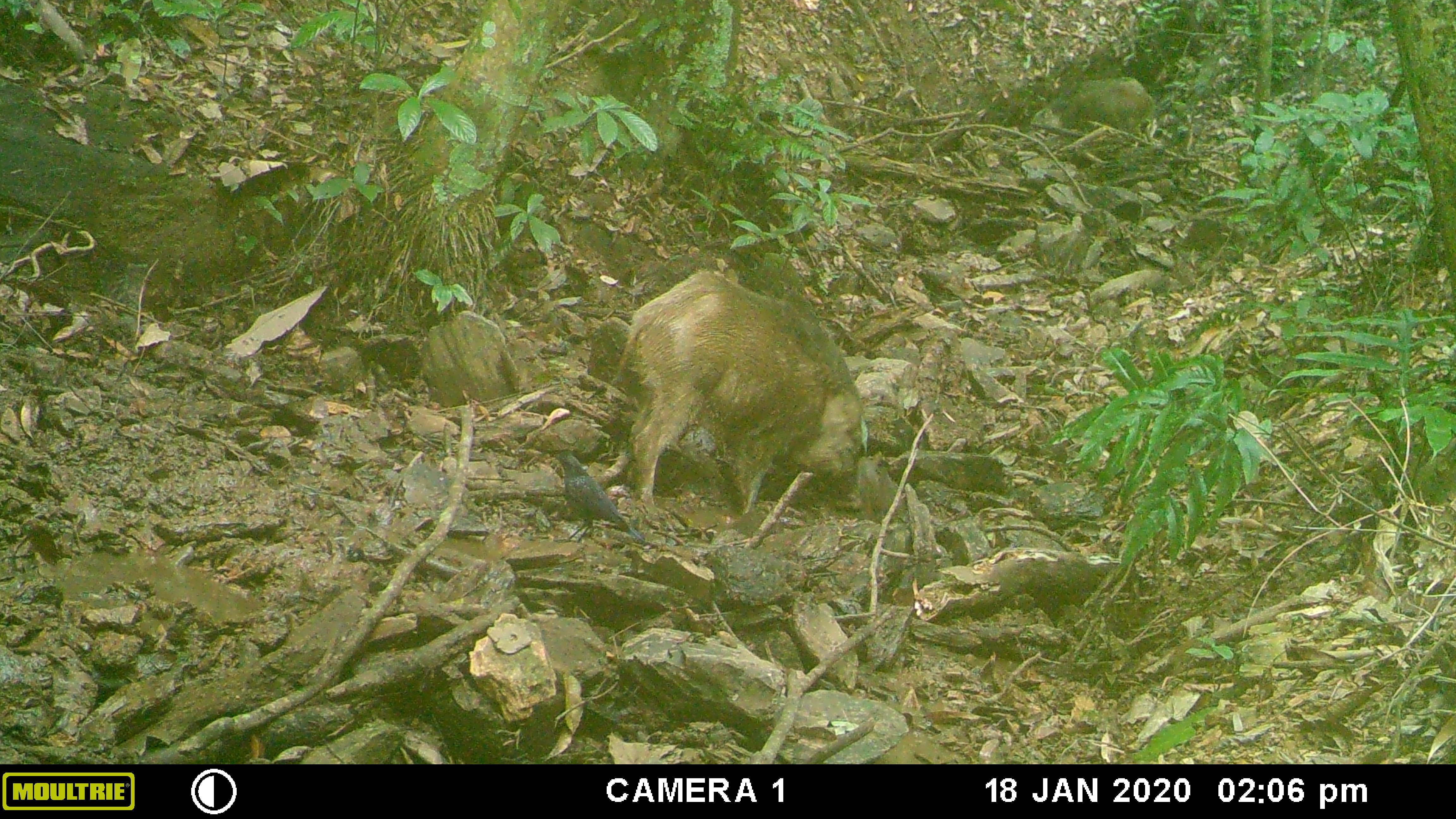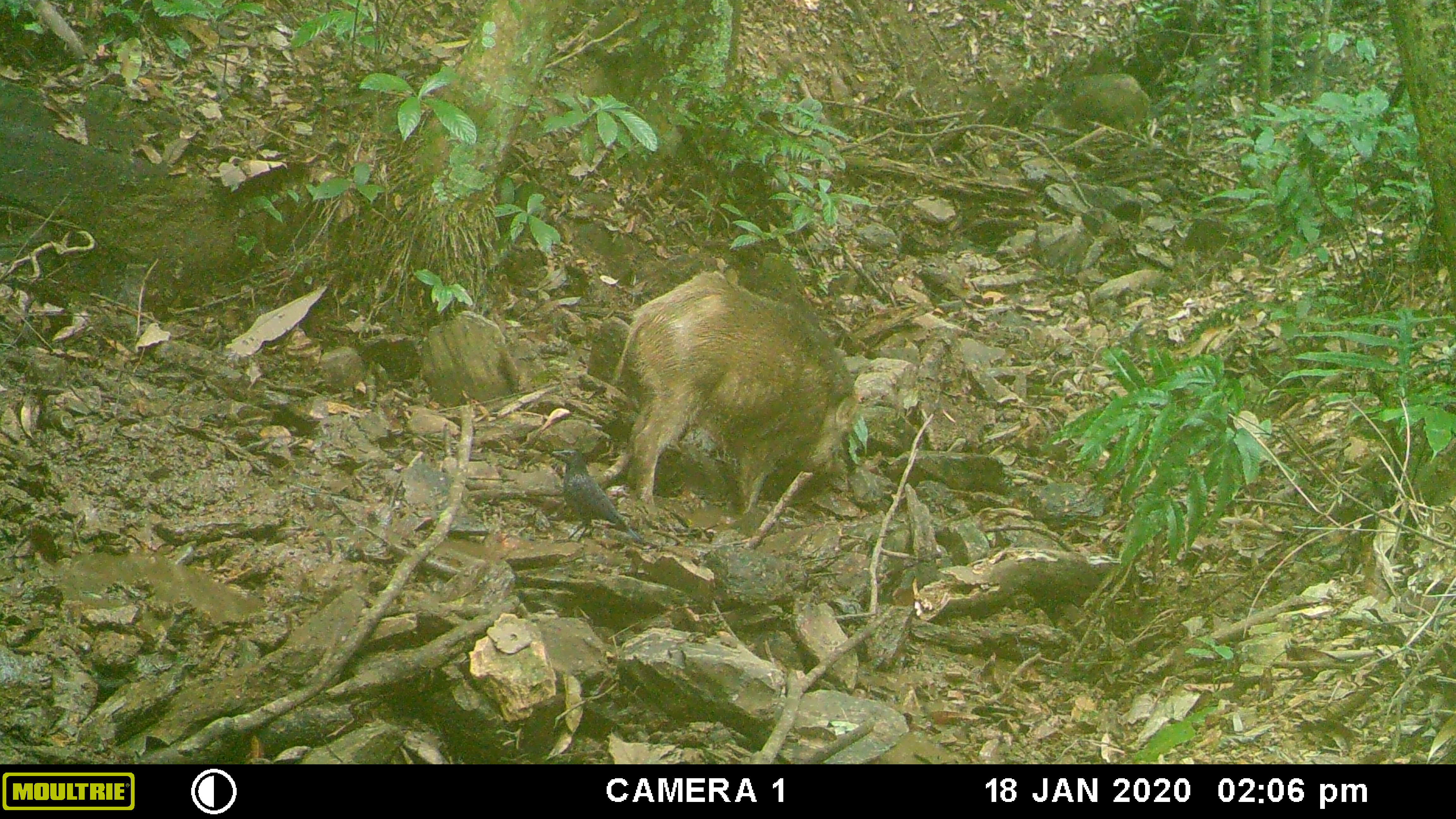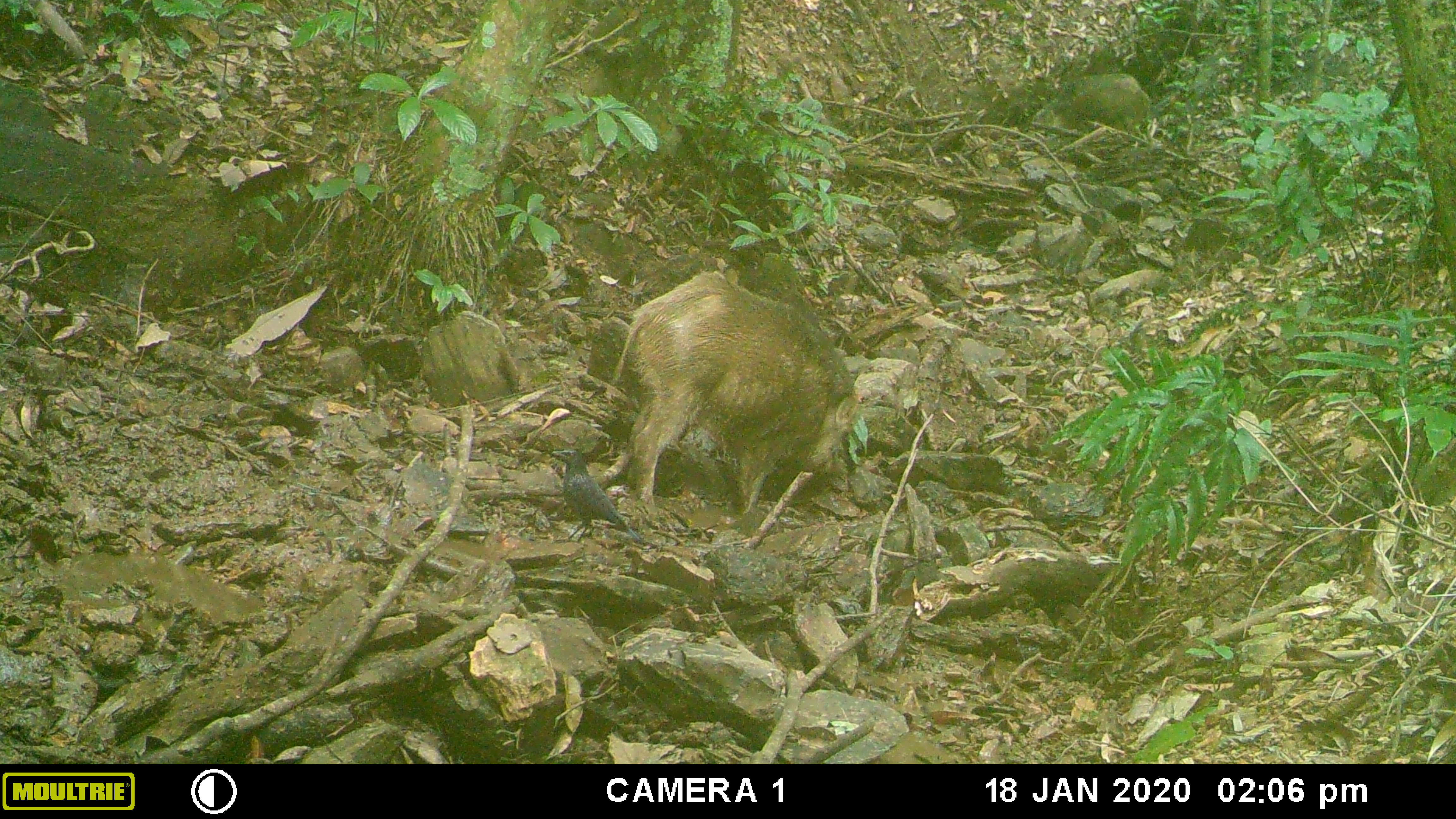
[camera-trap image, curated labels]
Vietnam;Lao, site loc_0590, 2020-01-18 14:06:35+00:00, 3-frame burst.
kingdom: Animalia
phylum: Chordata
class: Mammalia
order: Artiodactyla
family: Suidae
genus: Sus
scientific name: Sus scrofa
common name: eurasian wild pig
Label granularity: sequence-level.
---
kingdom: Animalia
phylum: Chordata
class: Aves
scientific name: Aves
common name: bird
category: unidentified bird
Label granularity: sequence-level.